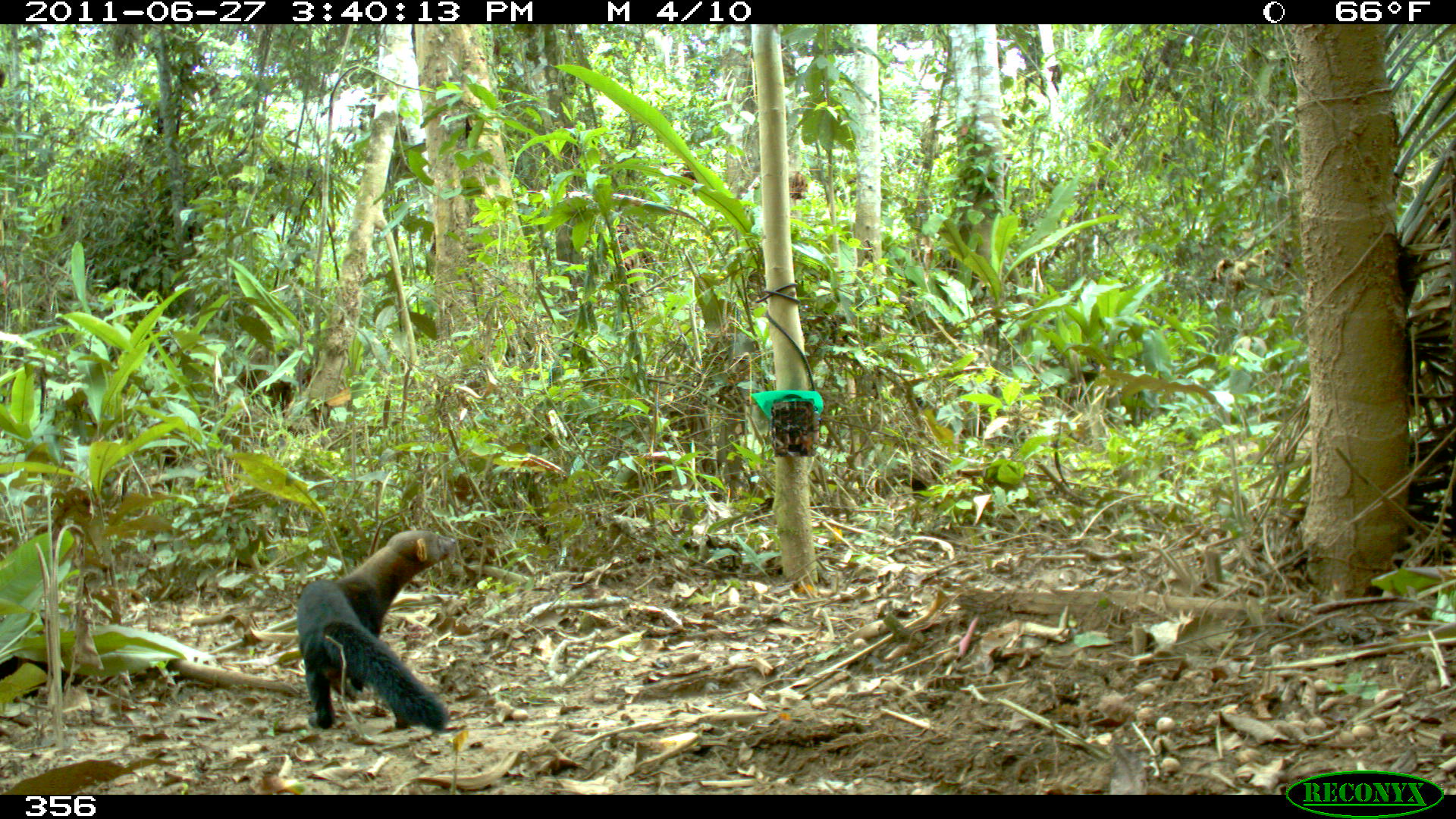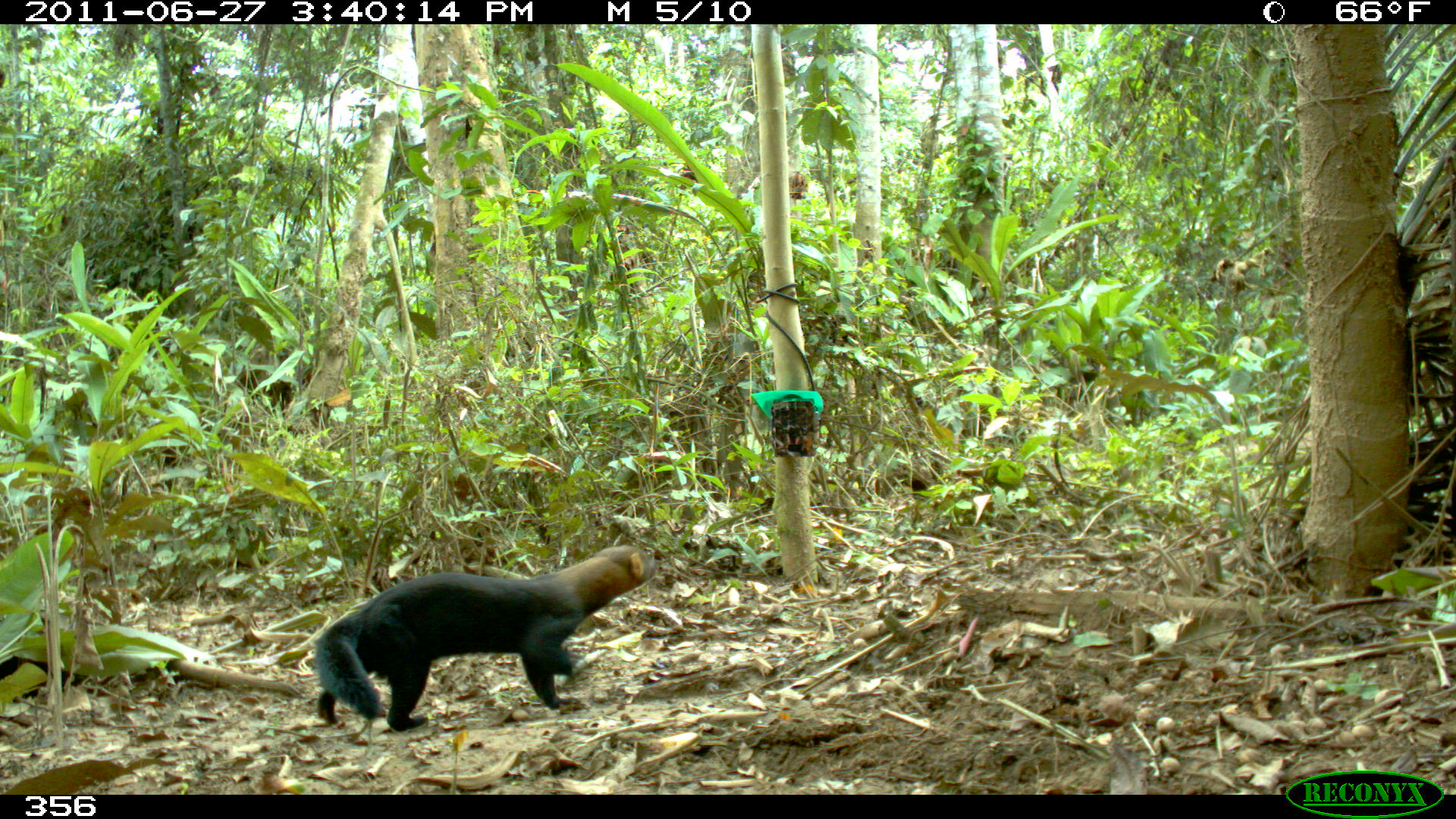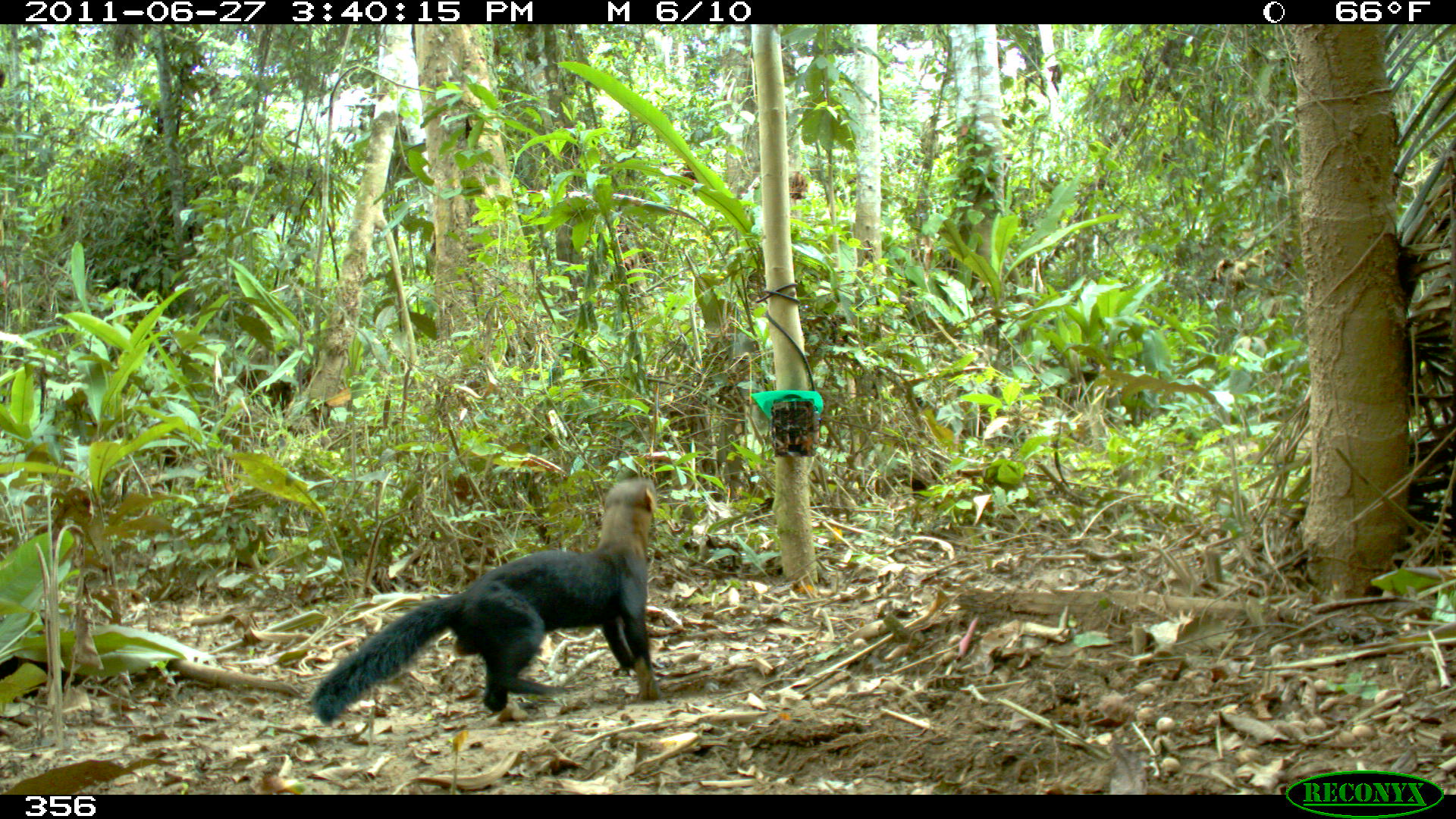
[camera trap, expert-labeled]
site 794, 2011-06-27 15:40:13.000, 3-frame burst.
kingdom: Animalia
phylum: Chordata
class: Mammalia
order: Carnivora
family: Mustelidae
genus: Eira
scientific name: Eira barbara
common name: tayra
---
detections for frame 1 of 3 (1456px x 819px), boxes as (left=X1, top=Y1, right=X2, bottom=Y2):
eira barbara: (left=295, top=529, right=455, bottom=728)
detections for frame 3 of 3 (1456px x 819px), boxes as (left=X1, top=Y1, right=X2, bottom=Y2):
eira barbara: (left=309, top=477, right=662, bottom=722)